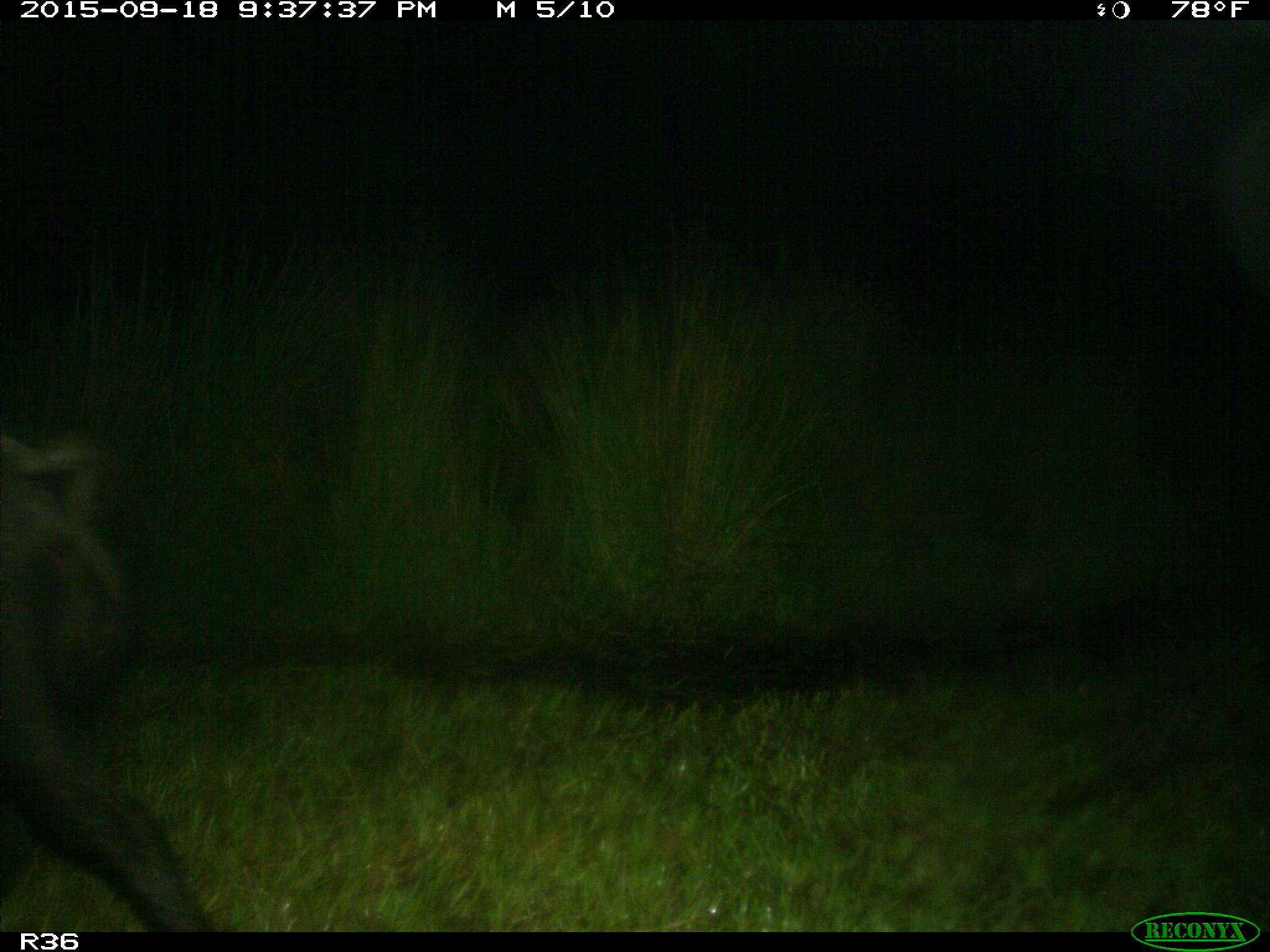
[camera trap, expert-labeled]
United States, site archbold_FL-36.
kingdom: Animalia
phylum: Chordata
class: Mammalia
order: Artiodactyla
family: Suidae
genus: Sus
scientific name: Sus scrofa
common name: wild boar